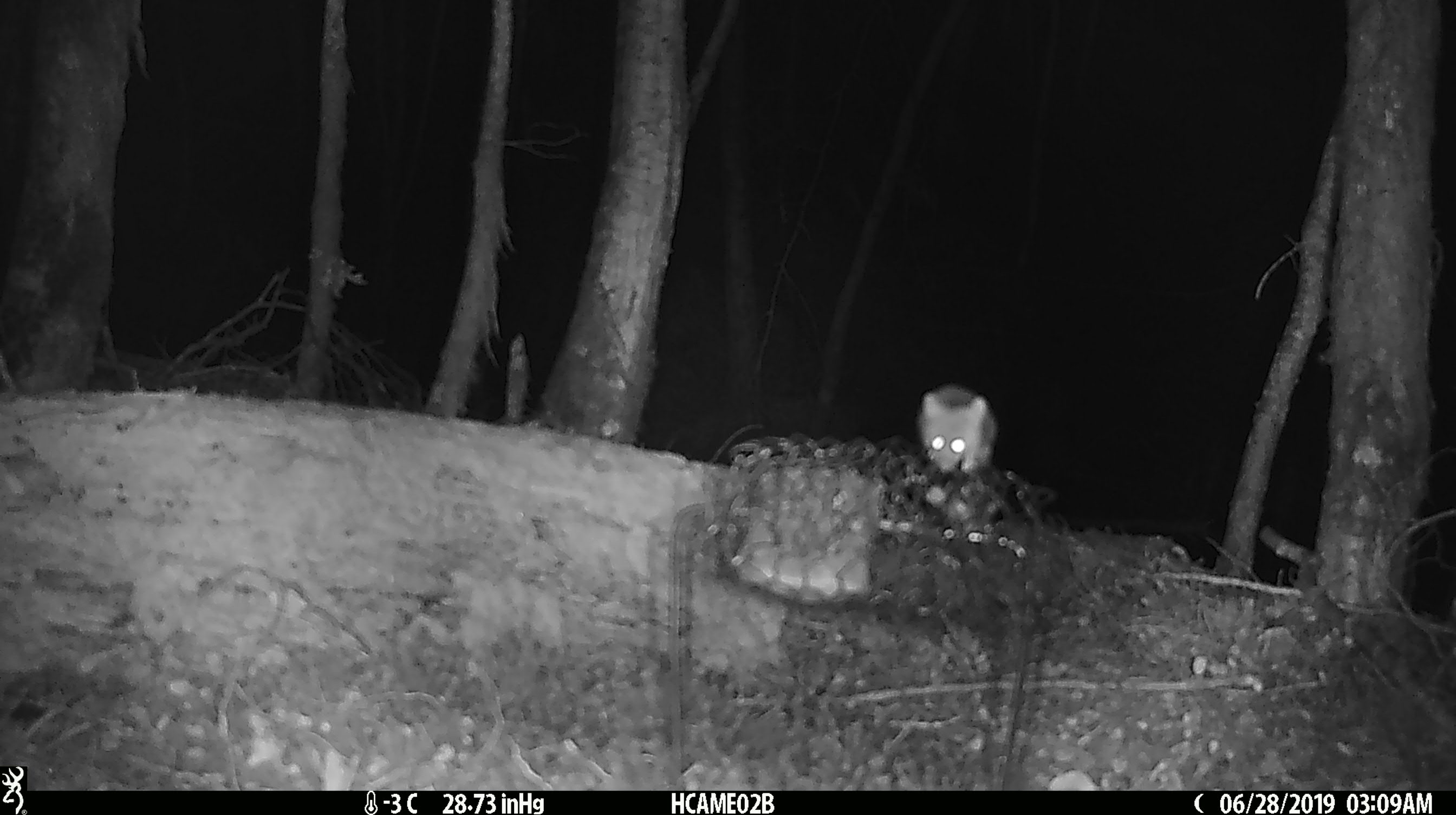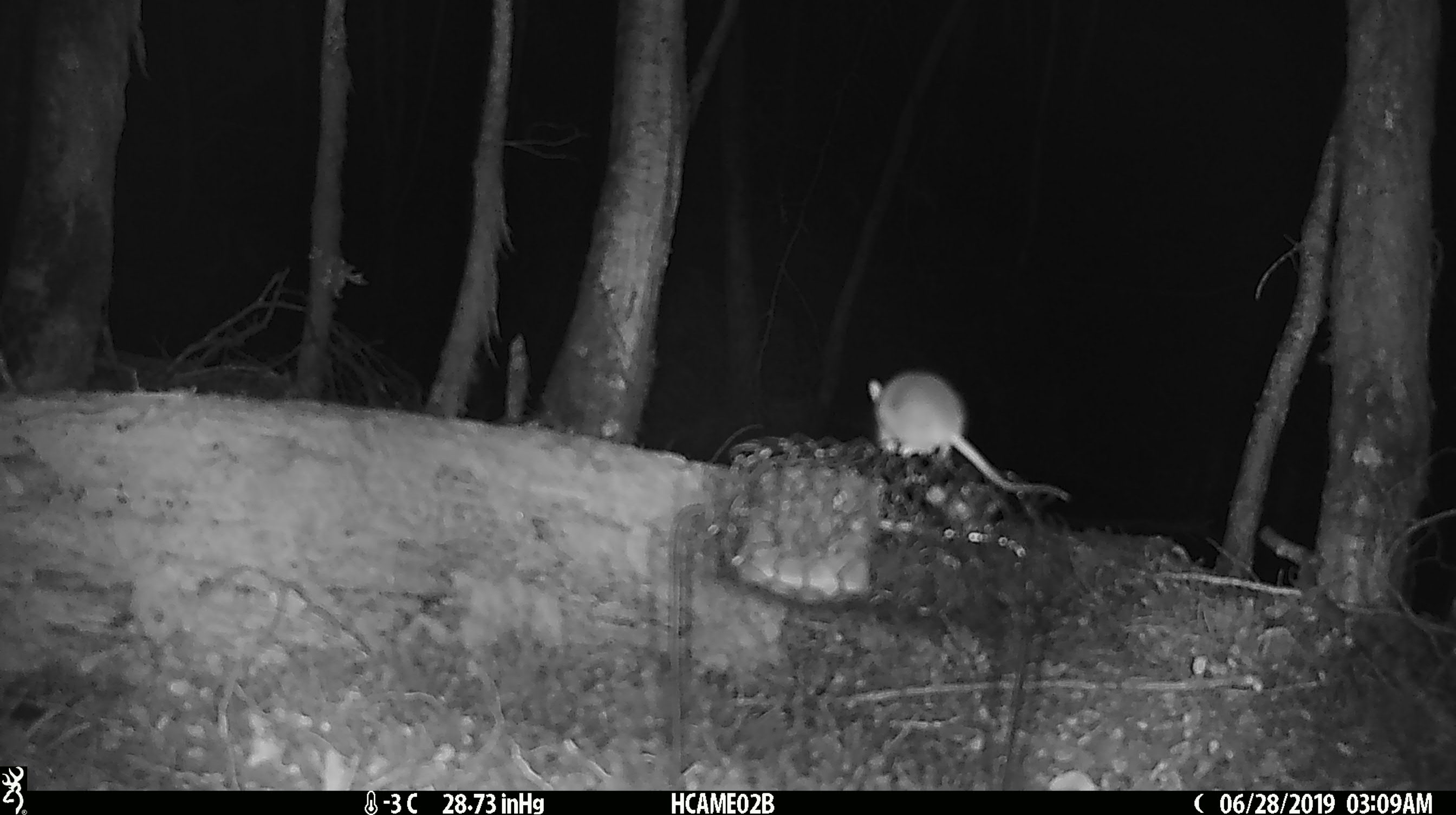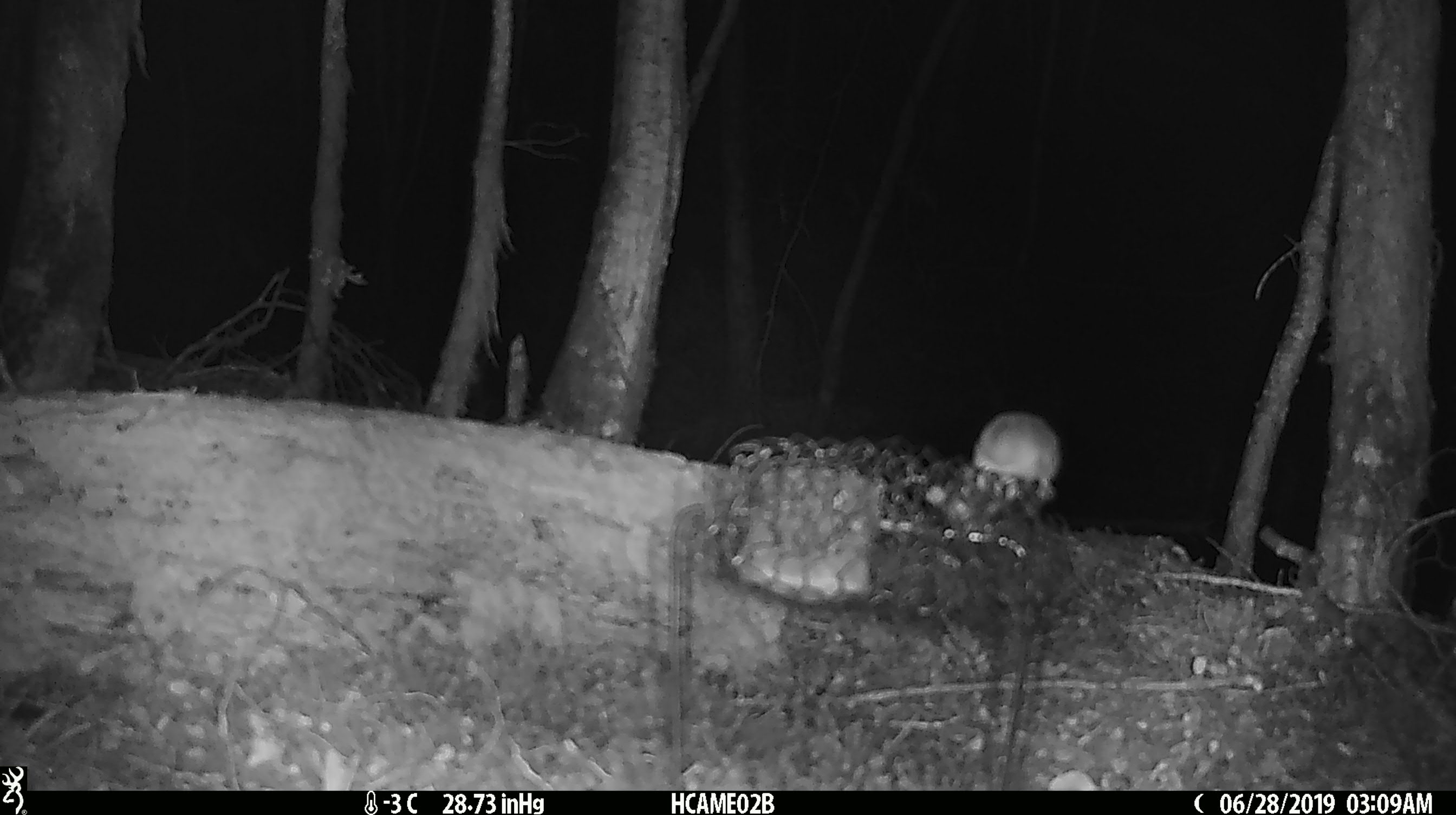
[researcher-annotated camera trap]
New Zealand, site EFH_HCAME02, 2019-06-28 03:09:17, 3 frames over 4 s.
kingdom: Animalia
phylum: Chordata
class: Mammalia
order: Rodentia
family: Muridae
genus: Mus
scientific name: Mus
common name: mouse